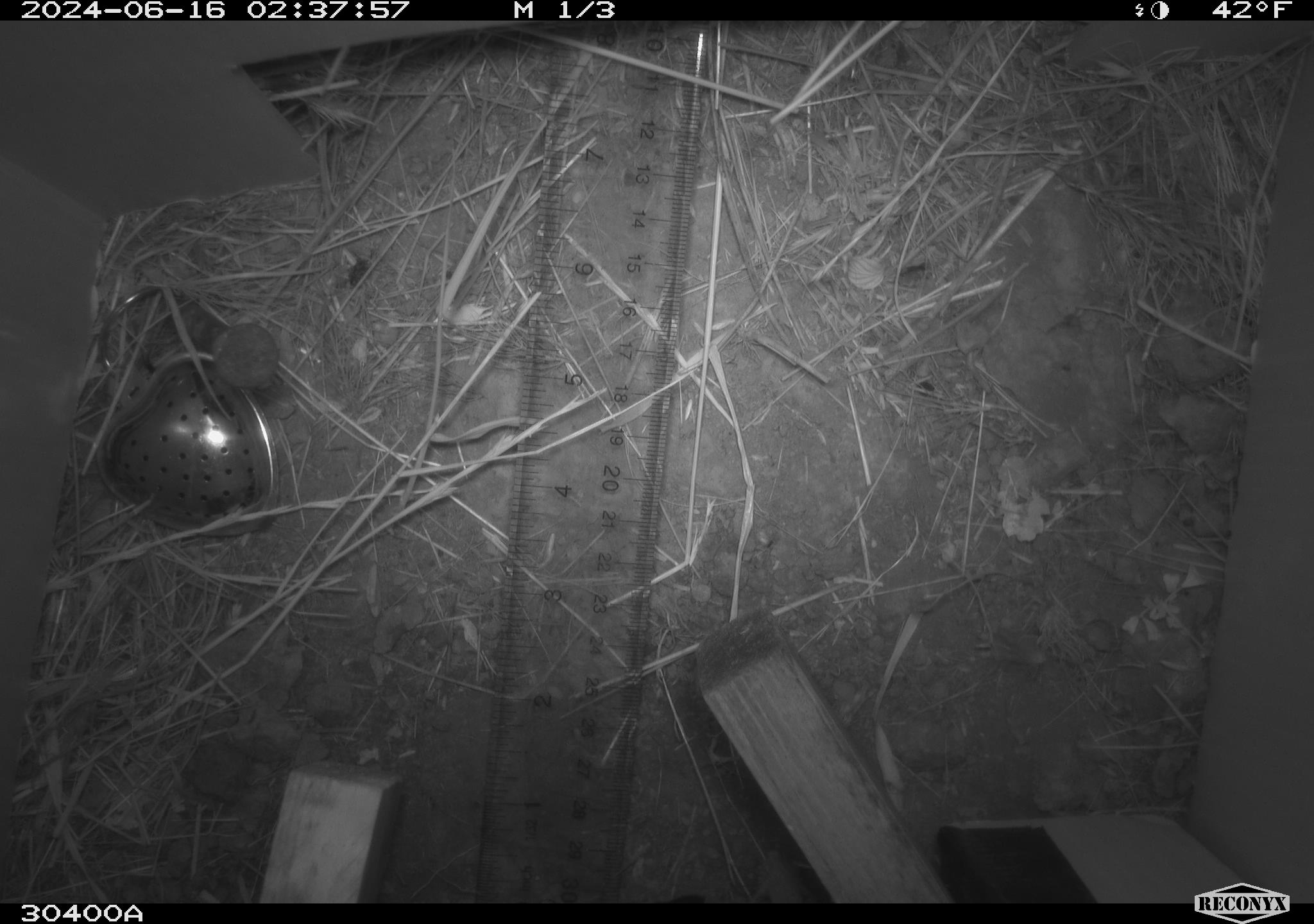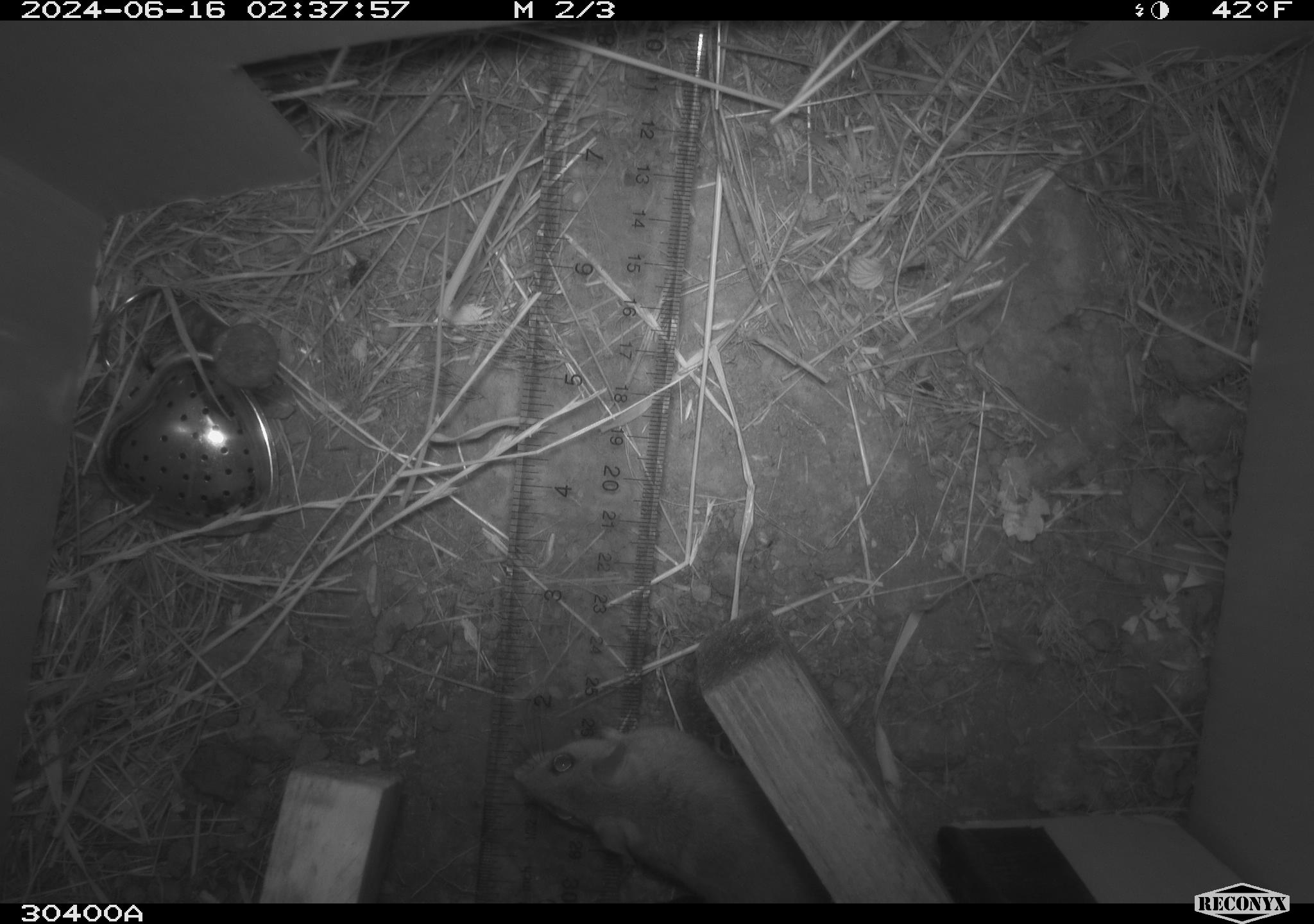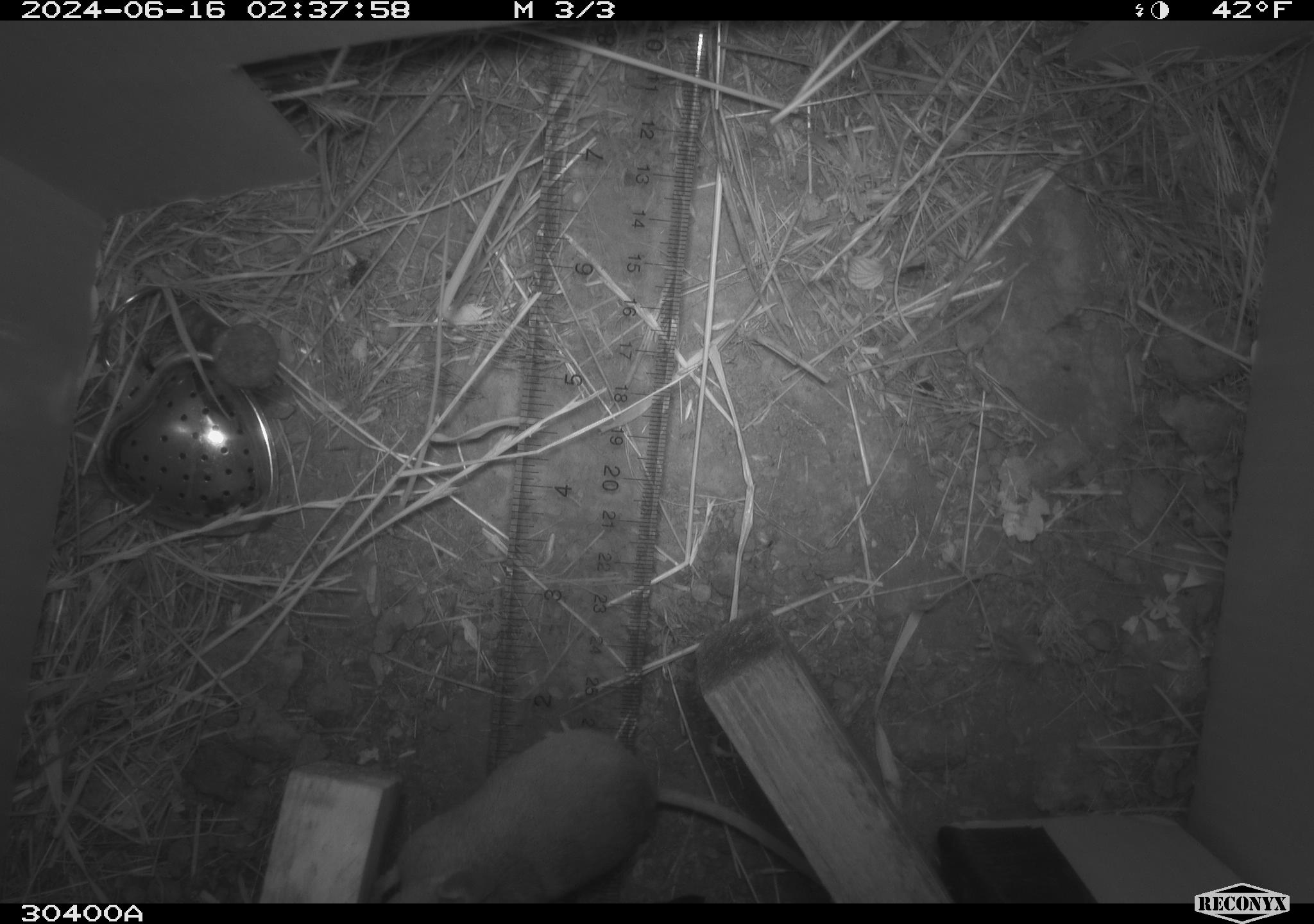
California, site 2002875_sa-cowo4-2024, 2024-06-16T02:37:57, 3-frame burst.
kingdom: Animalia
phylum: Chordata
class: Mammalia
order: Rodentia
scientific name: Rodentia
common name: rodent